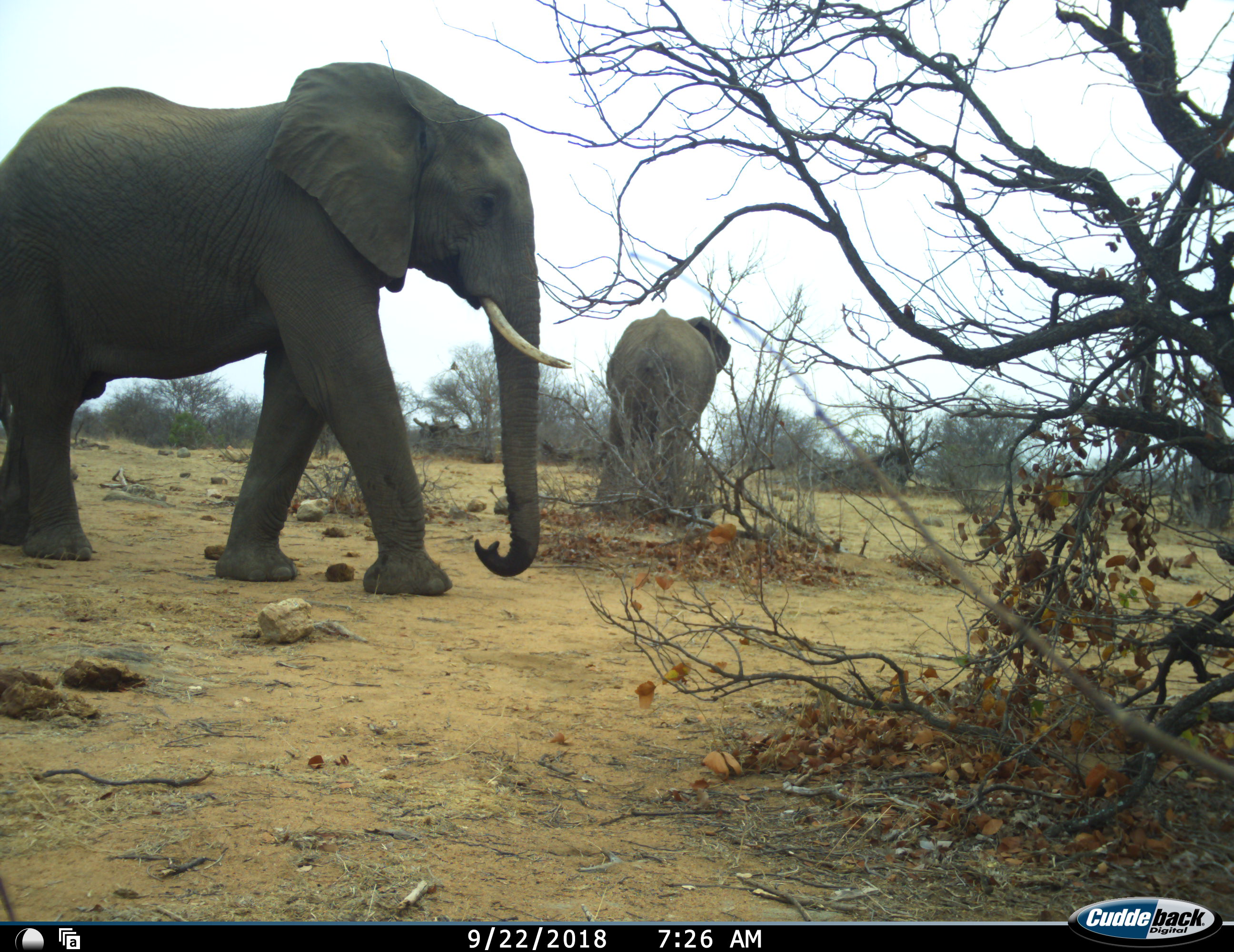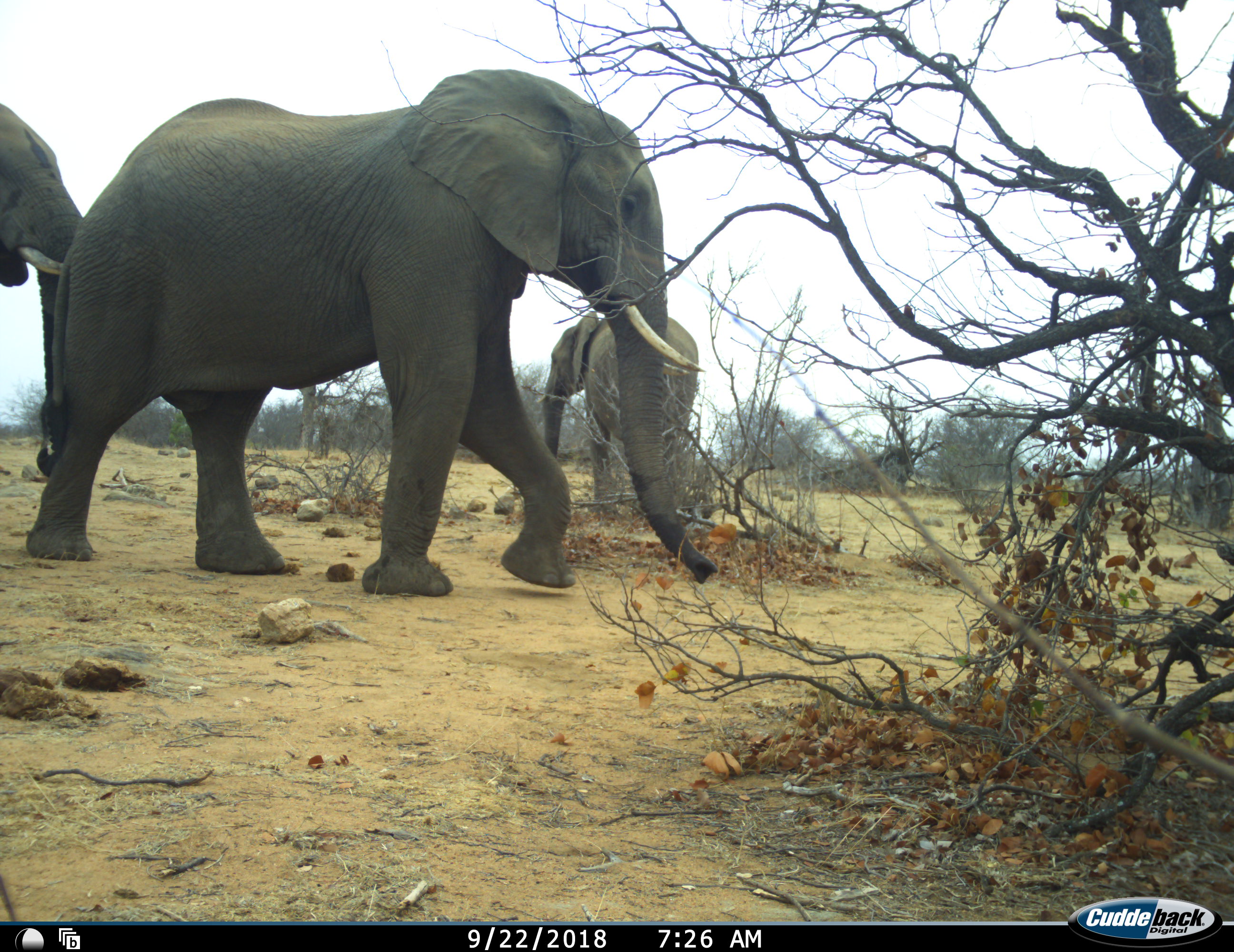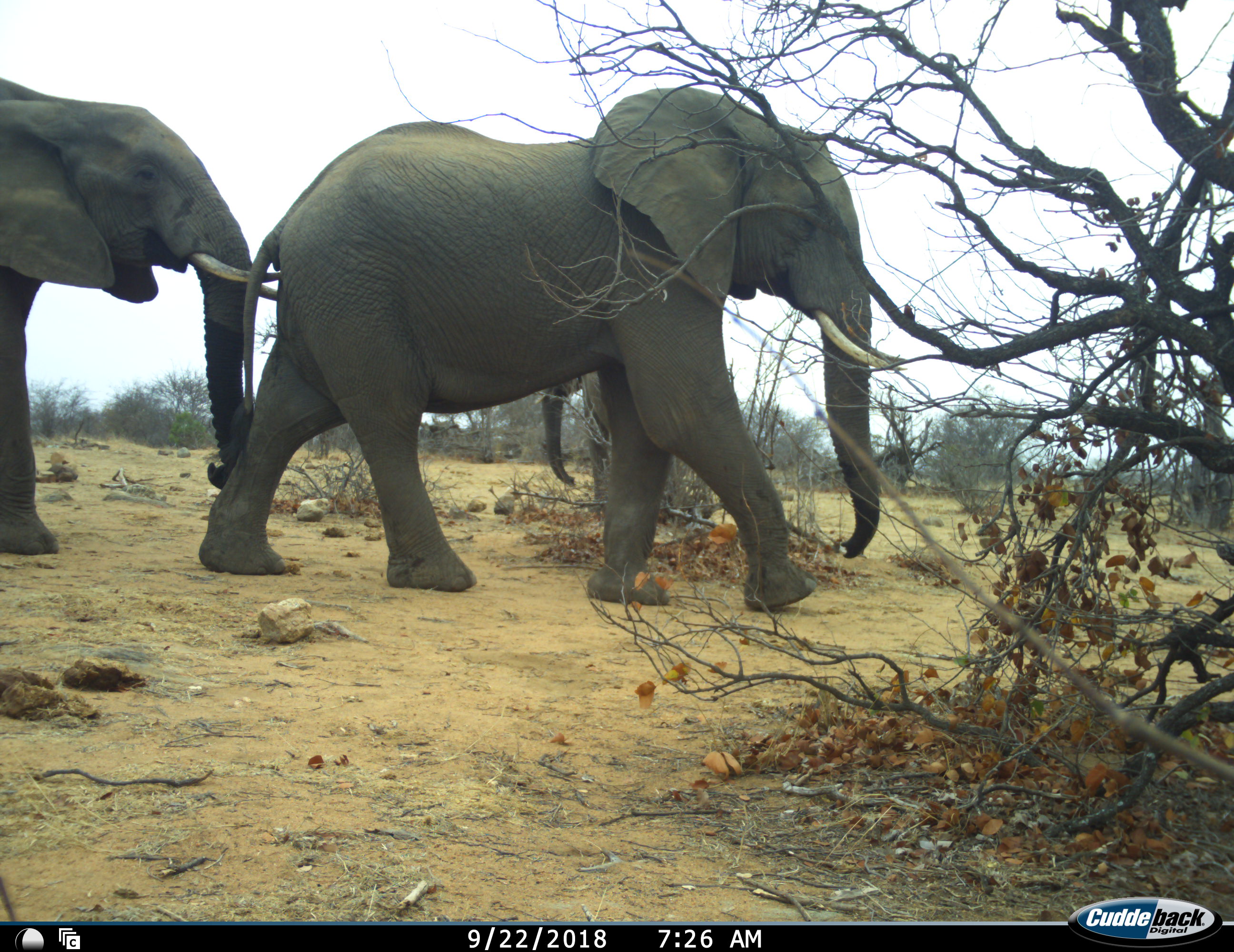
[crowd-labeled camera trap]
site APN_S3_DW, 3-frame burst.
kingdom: Animalia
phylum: Chordata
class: Mammalia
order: Proboscidea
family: Elephantidae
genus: Loxodonta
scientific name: Loxodonta africana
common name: african bush elephant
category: elephant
Elephant (african bush elephant) (Loxodonta africana), count 3. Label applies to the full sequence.